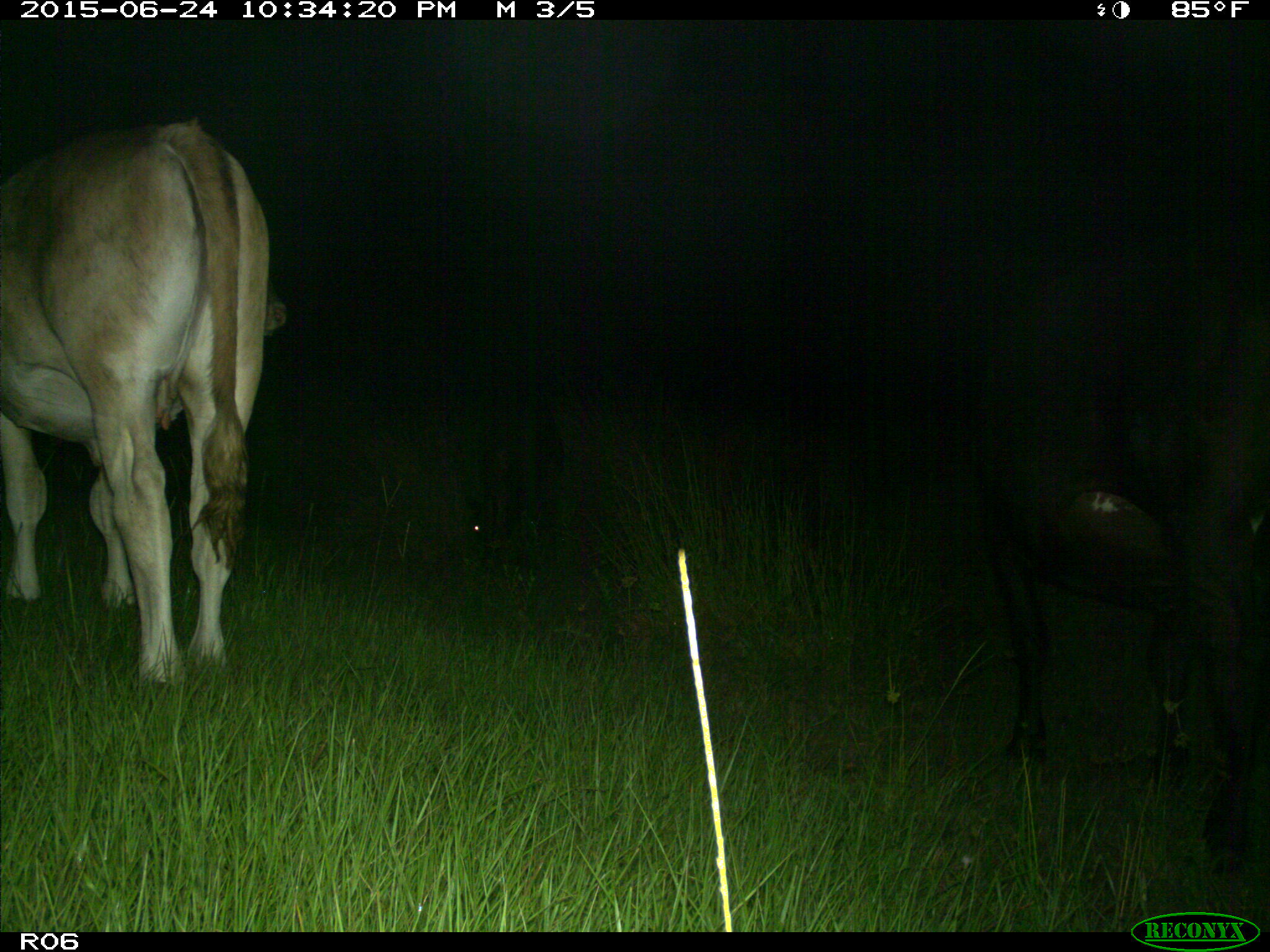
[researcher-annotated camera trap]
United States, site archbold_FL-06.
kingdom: Animalia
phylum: Chordata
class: Mammalia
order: Artiodactyla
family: Bovidae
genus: Bos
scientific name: Bos taurus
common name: domestic cow